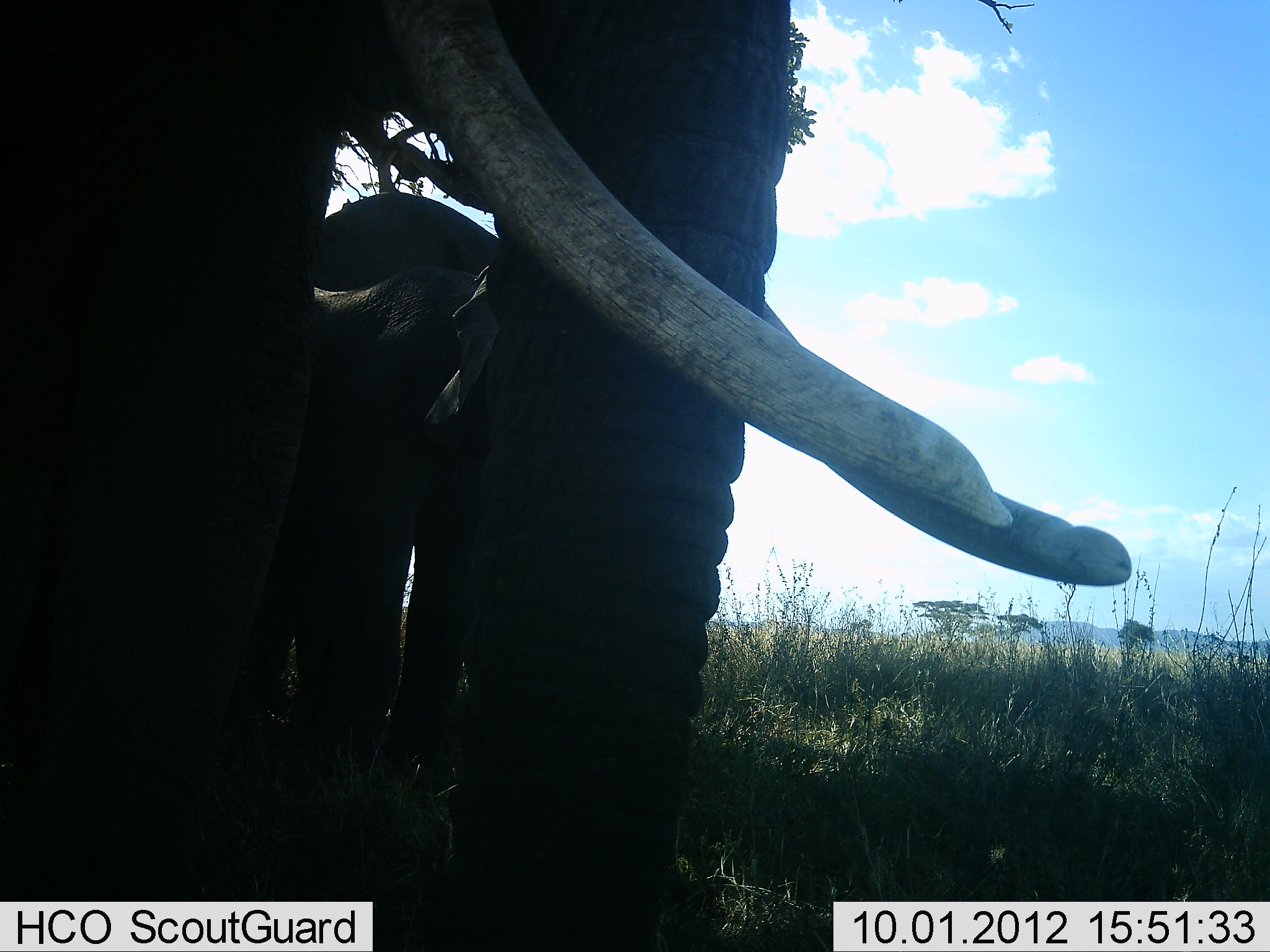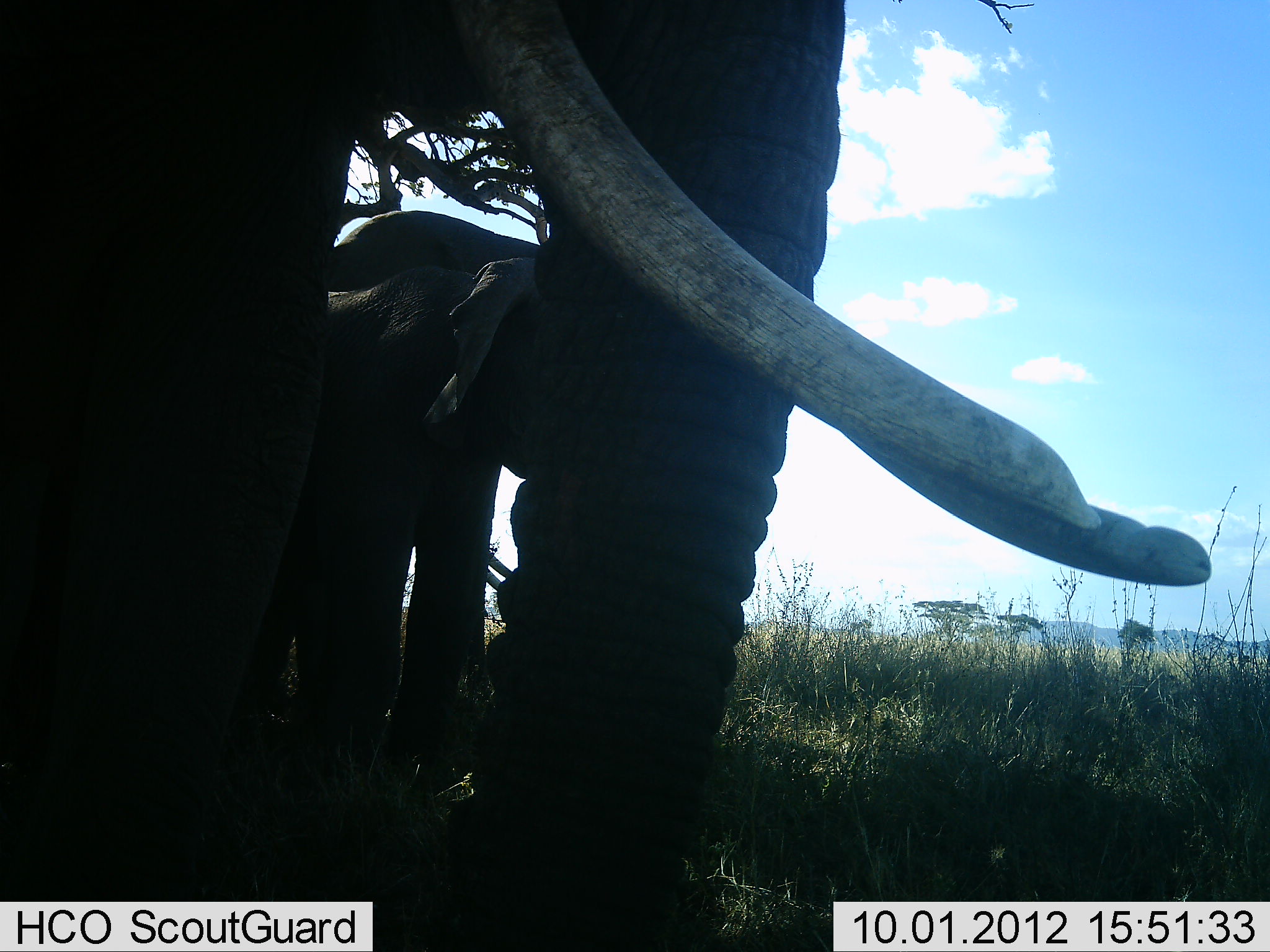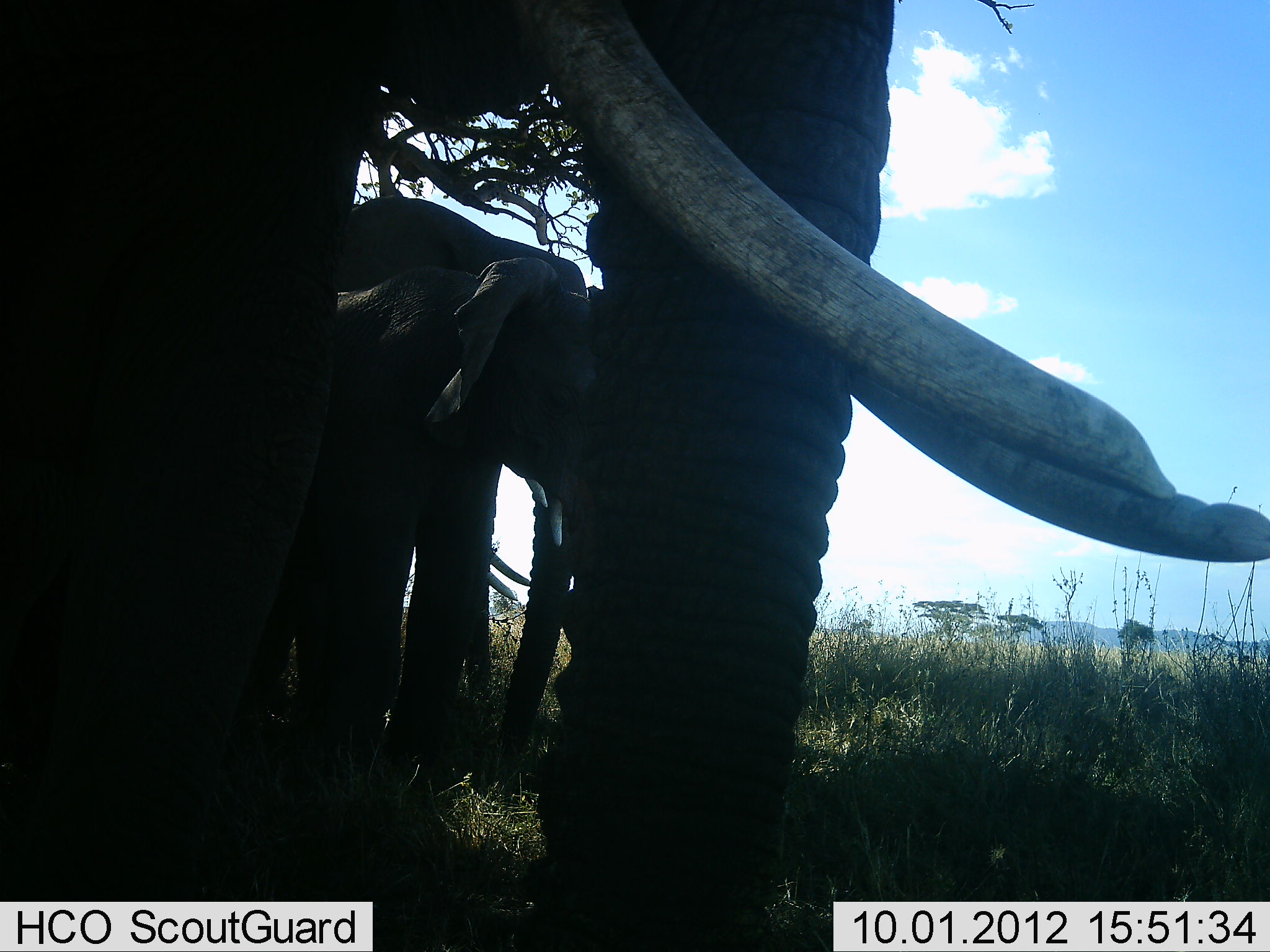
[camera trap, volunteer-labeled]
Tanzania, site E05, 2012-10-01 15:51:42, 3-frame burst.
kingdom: Animalia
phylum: Chordata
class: Mammalia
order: Proboscidea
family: Elephantidae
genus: Loxodonta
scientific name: Loxodonta africana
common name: african bush elephant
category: elephant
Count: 3.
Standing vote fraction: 90%.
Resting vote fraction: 10%.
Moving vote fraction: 0%.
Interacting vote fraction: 0%.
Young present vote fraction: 20%.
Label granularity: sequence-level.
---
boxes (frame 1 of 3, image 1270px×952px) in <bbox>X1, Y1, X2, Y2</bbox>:
animal: <bbox>0, 0, 1132, 952</bbox>; <bbox>267, 190, 497, 796</bbox>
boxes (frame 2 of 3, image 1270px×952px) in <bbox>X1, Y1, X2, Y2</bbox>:
animal: <bbox>2, 2, 1209, 952</bbox>; <bbox>267, 212, 545, 796</bbox>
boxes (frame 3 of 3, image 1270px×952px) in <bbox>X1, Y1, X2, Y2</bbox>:
animal: <bbox>1, 1, 1268, 952</bbox>; <bbox>302, 192, 593, 812</bbox>